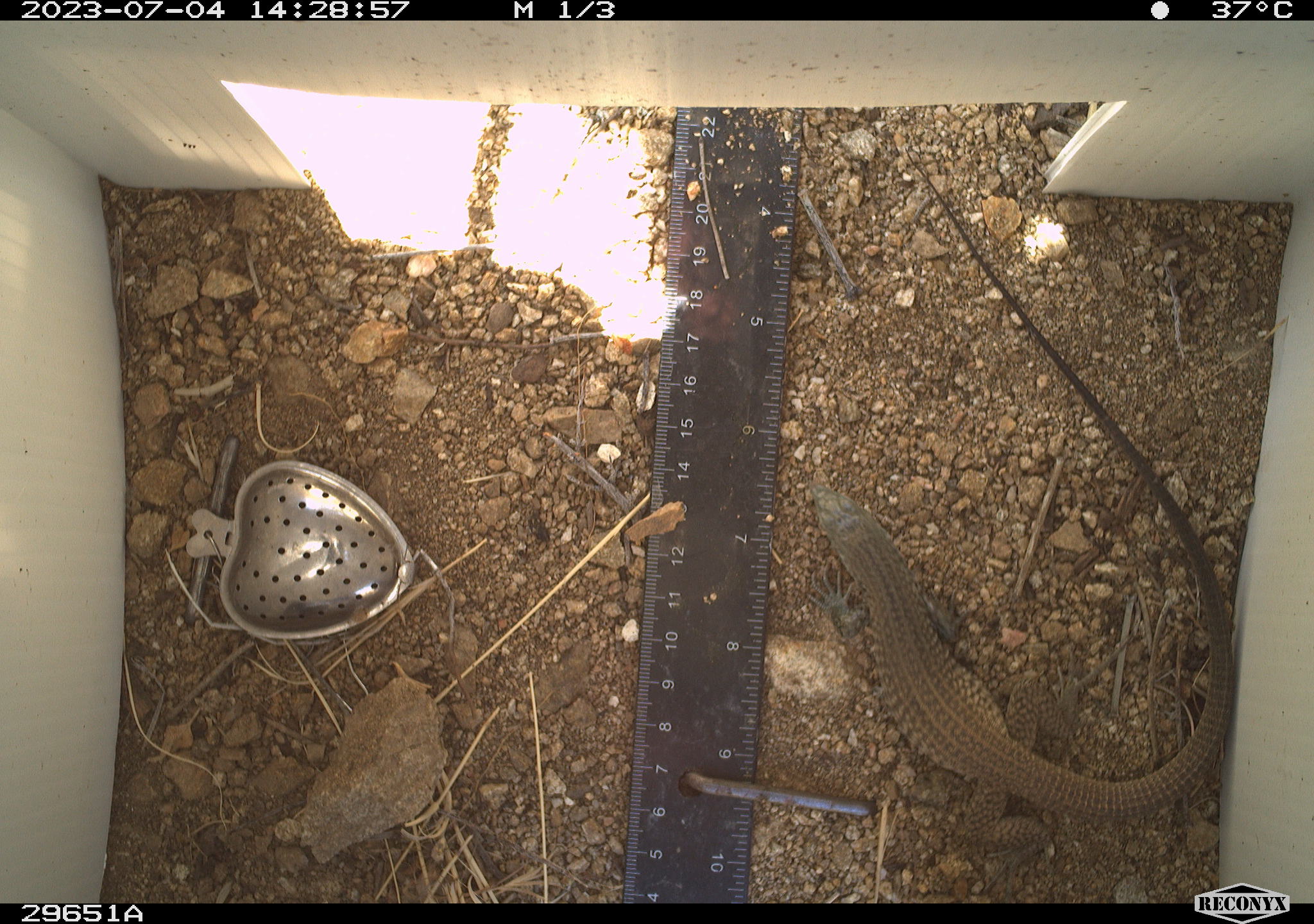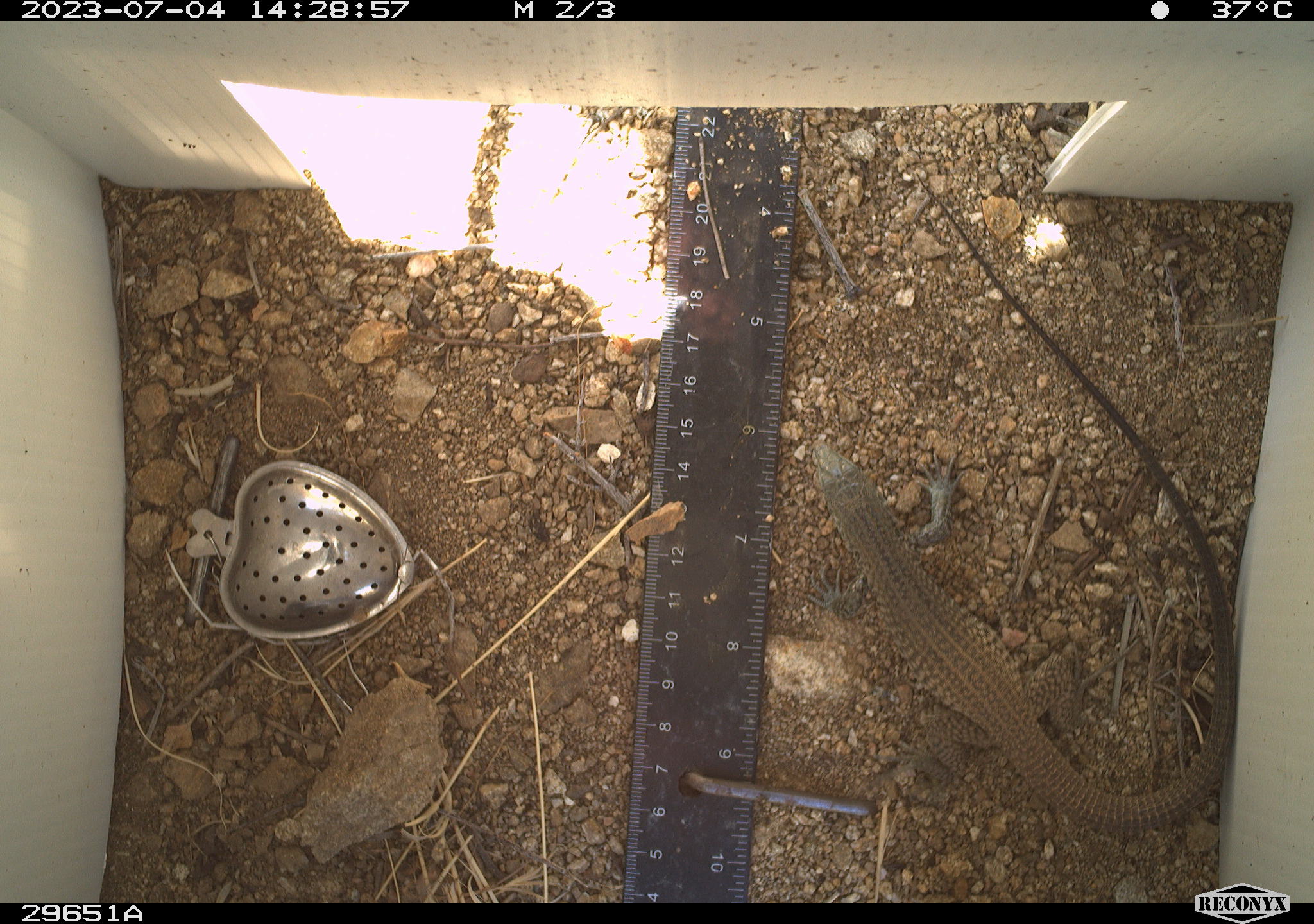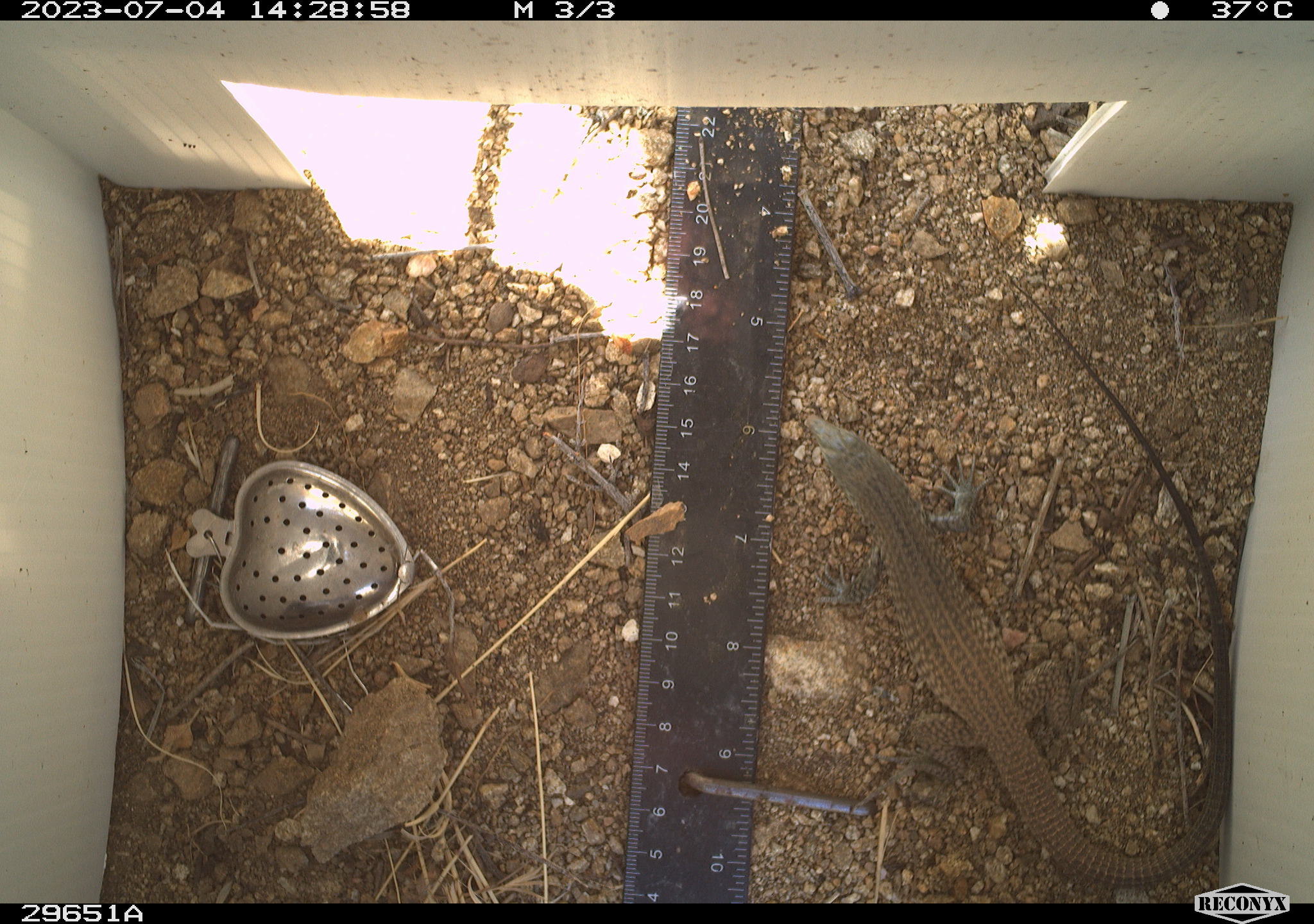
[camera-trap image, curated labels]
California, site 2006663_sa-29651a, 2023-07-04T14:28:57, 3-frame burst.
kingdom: Animalia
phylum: Chordata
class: Reptilia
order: Squamata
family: Teiidae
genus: Aspidoscelis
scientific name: Aspidoscelis tigris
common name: western whiptail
Western whiptail (Aspidoscelis tigris).